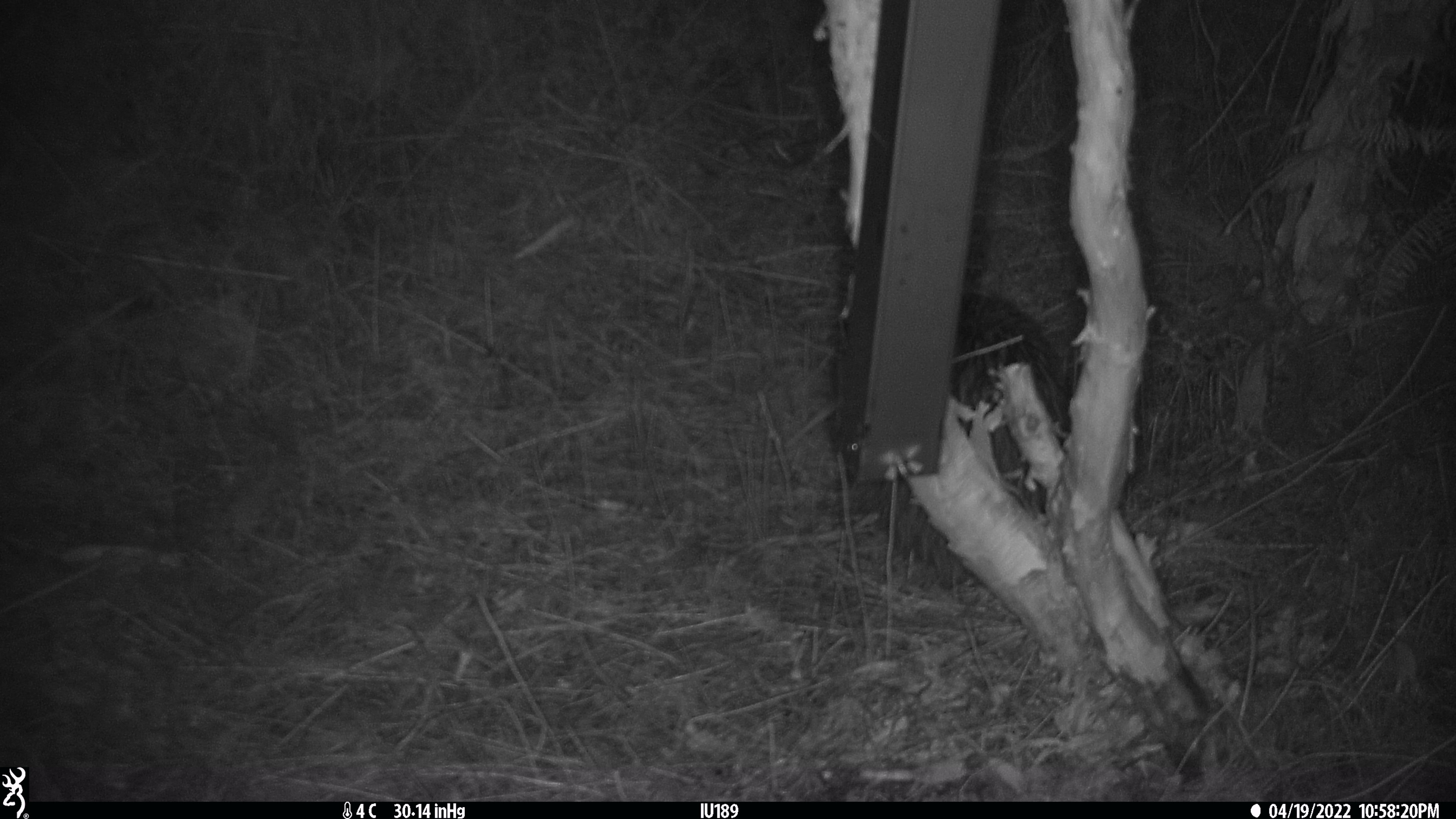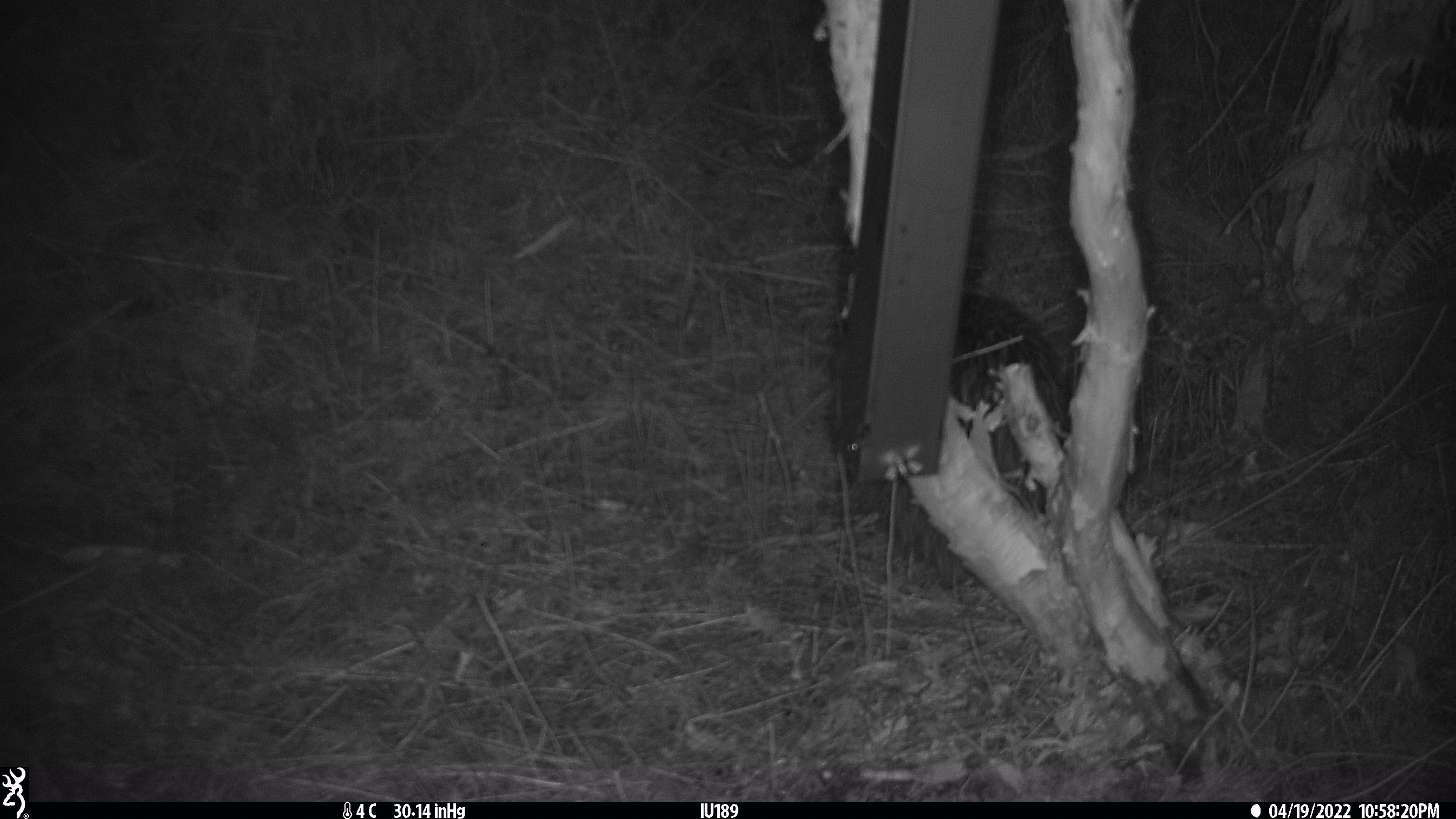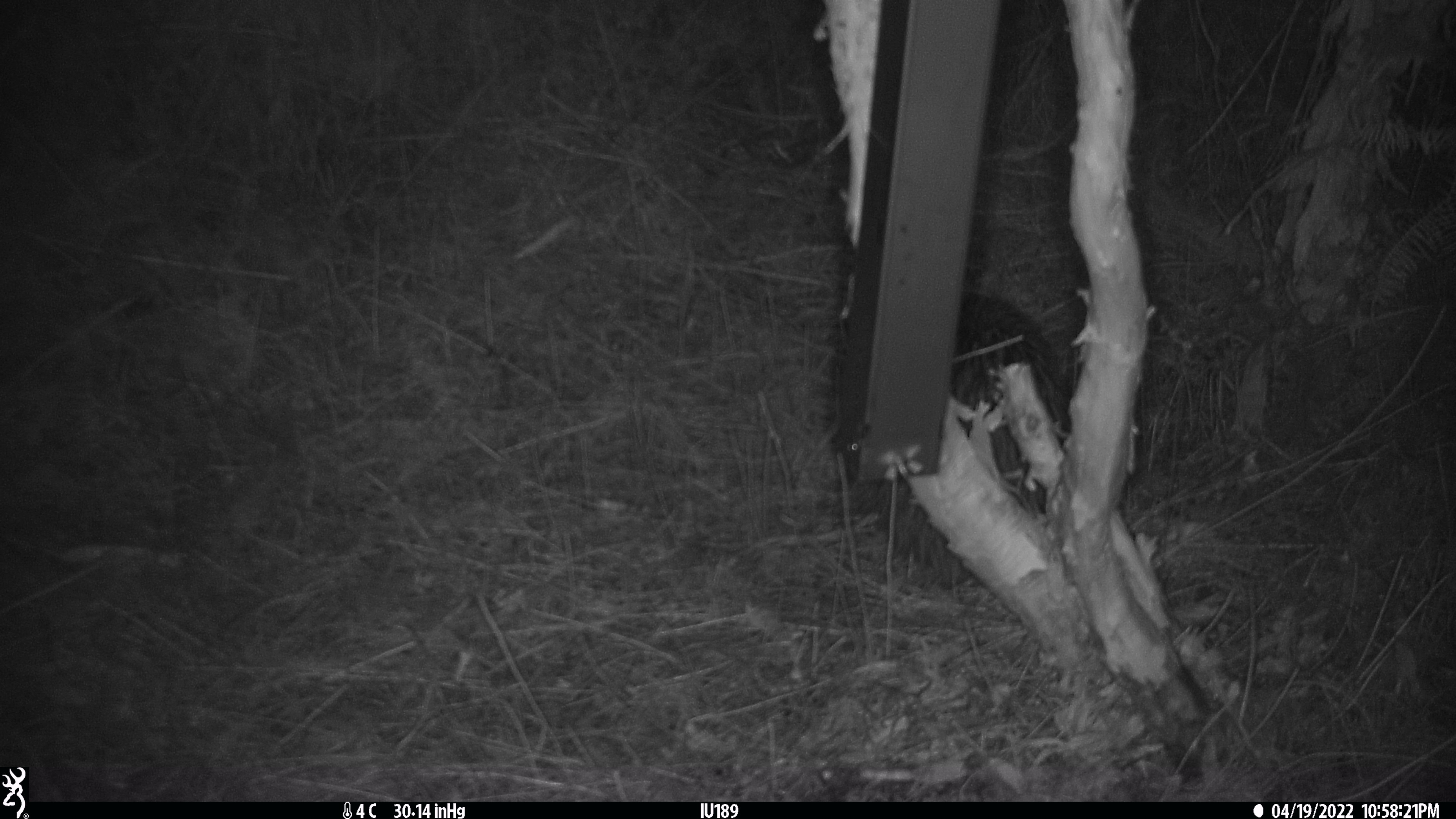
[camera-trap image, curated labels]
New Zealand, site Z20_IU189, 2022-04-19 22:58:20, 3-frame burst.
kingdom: Animalia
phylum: Chordata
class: Aves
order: Apterygiformes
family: Apterygidae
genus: Apteryx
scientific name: Apteryx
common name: kiwi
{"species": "kiwi (Apteryx)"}